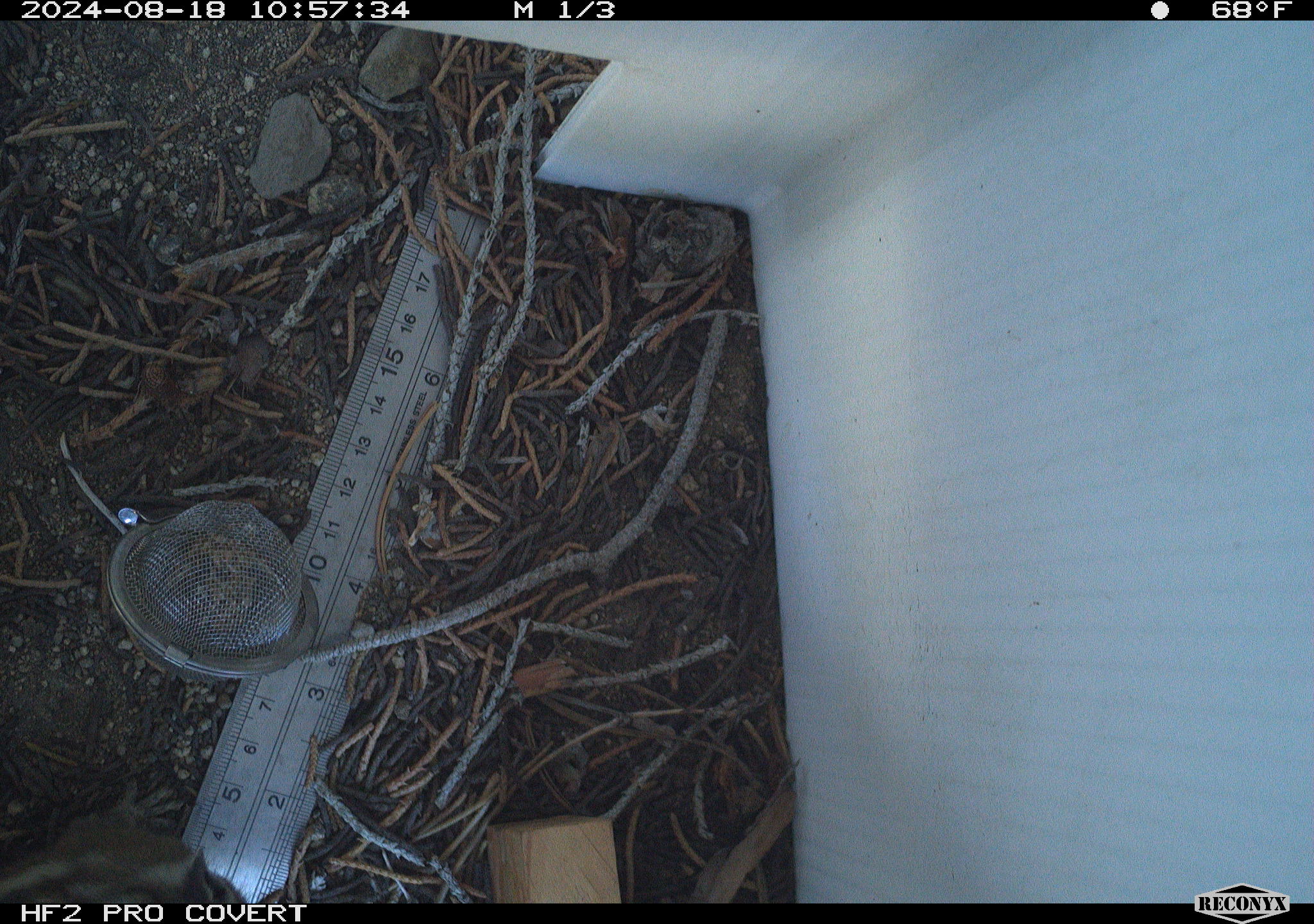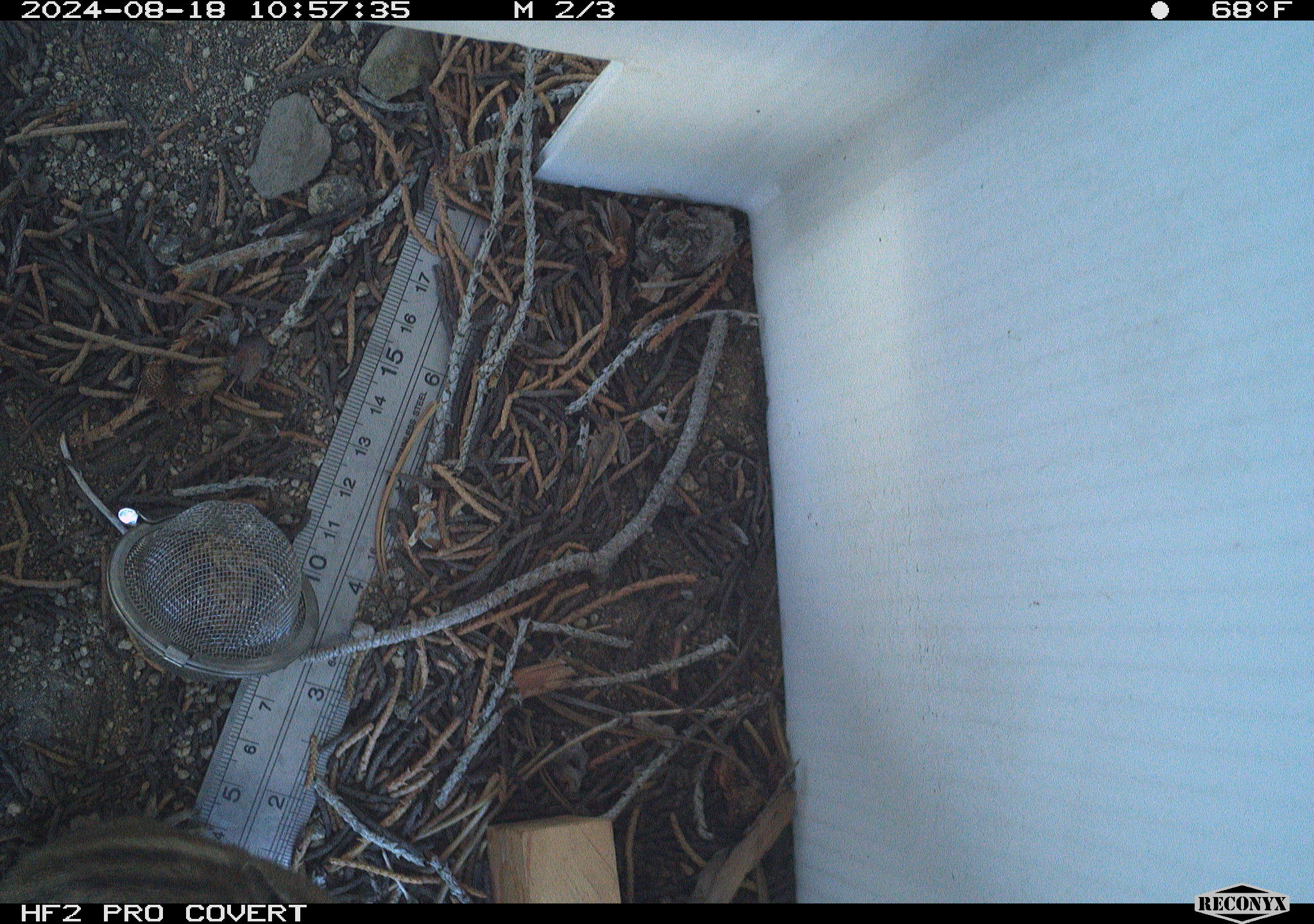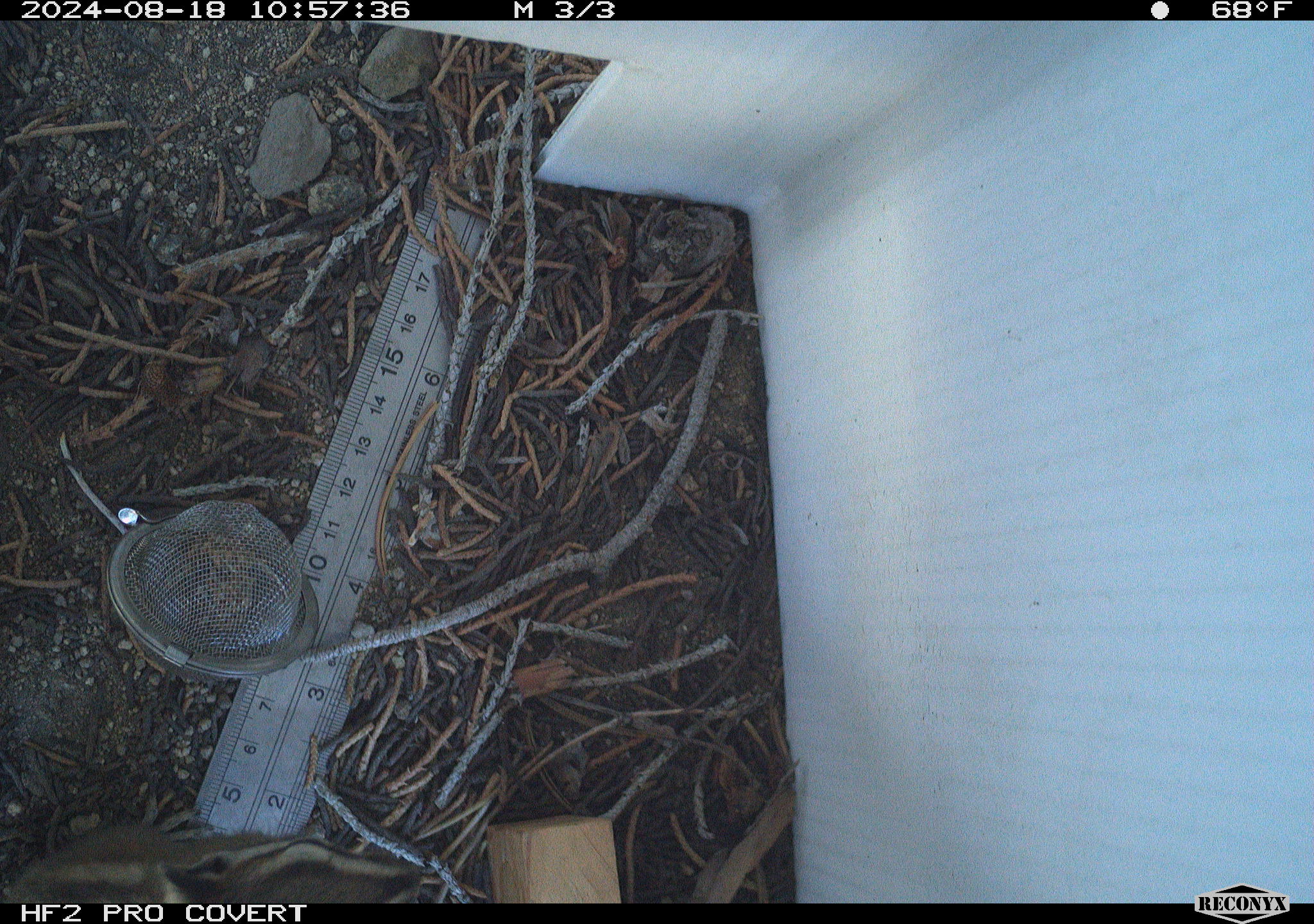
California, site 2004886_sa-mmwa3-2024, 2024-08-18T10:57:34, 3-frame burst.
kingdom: Animalia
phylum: Chordata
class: Mammalia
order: Rodentia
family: Sciuridae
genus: Neotamias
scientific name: Neotamias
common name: western chipmunks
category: neotamias species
Neotamias species (western chipmunks) (Neotamias).